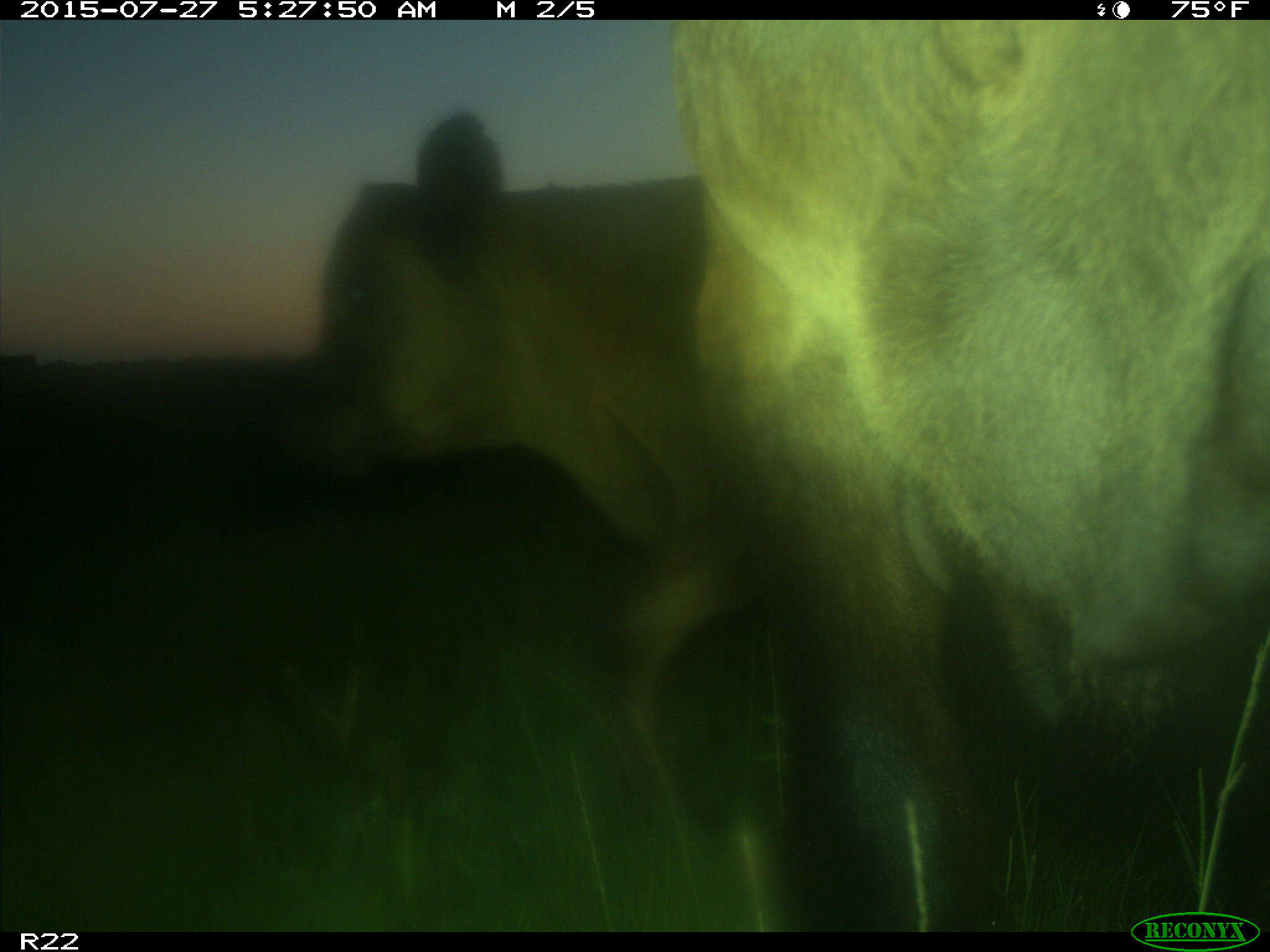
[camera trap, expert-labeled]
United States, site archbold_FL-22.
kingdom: Animalia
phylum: Chordata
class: Mammalia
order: Artiodactyla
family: Bovidae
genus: Bos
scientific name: Bos taurus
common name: domestic cow